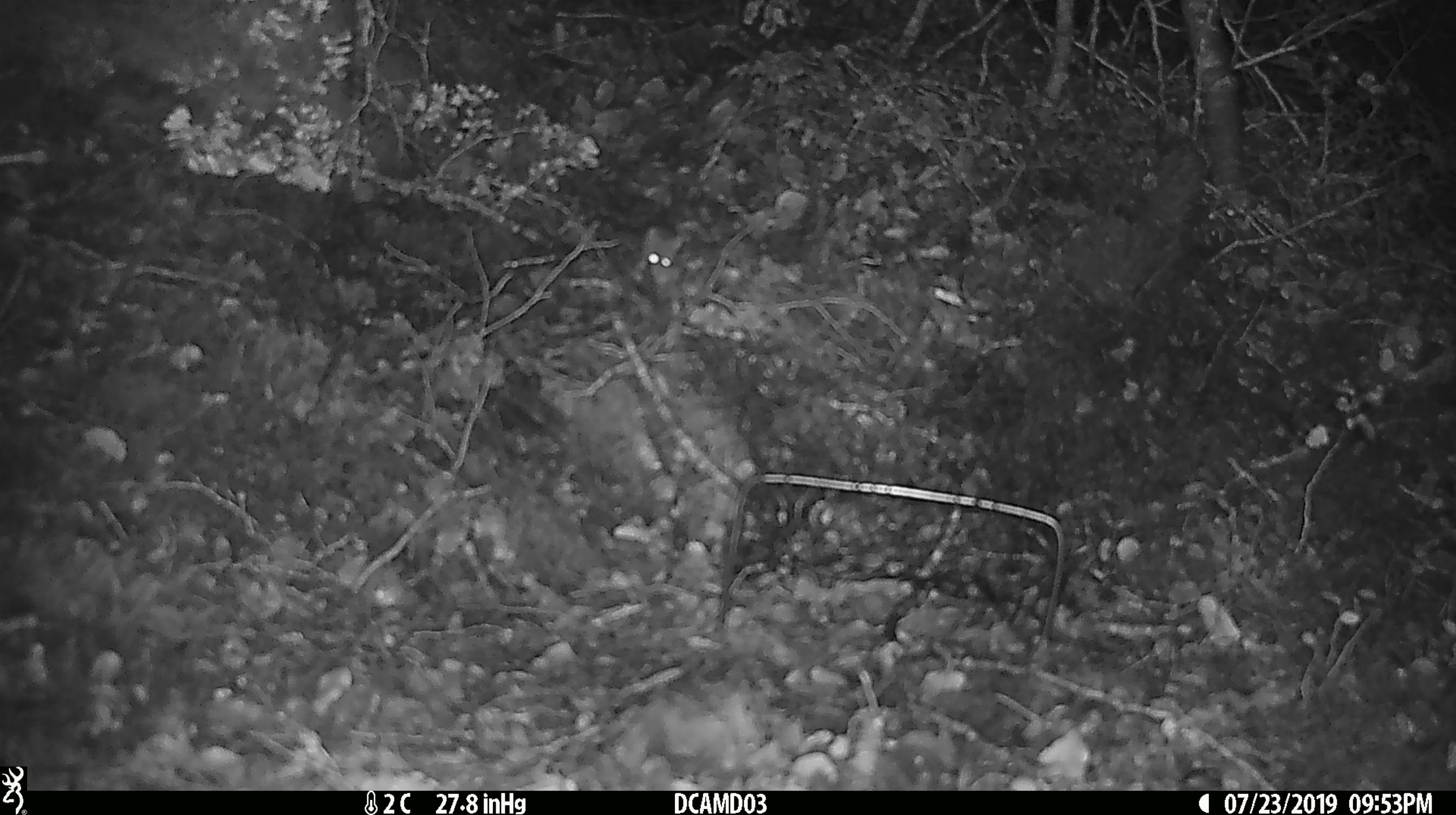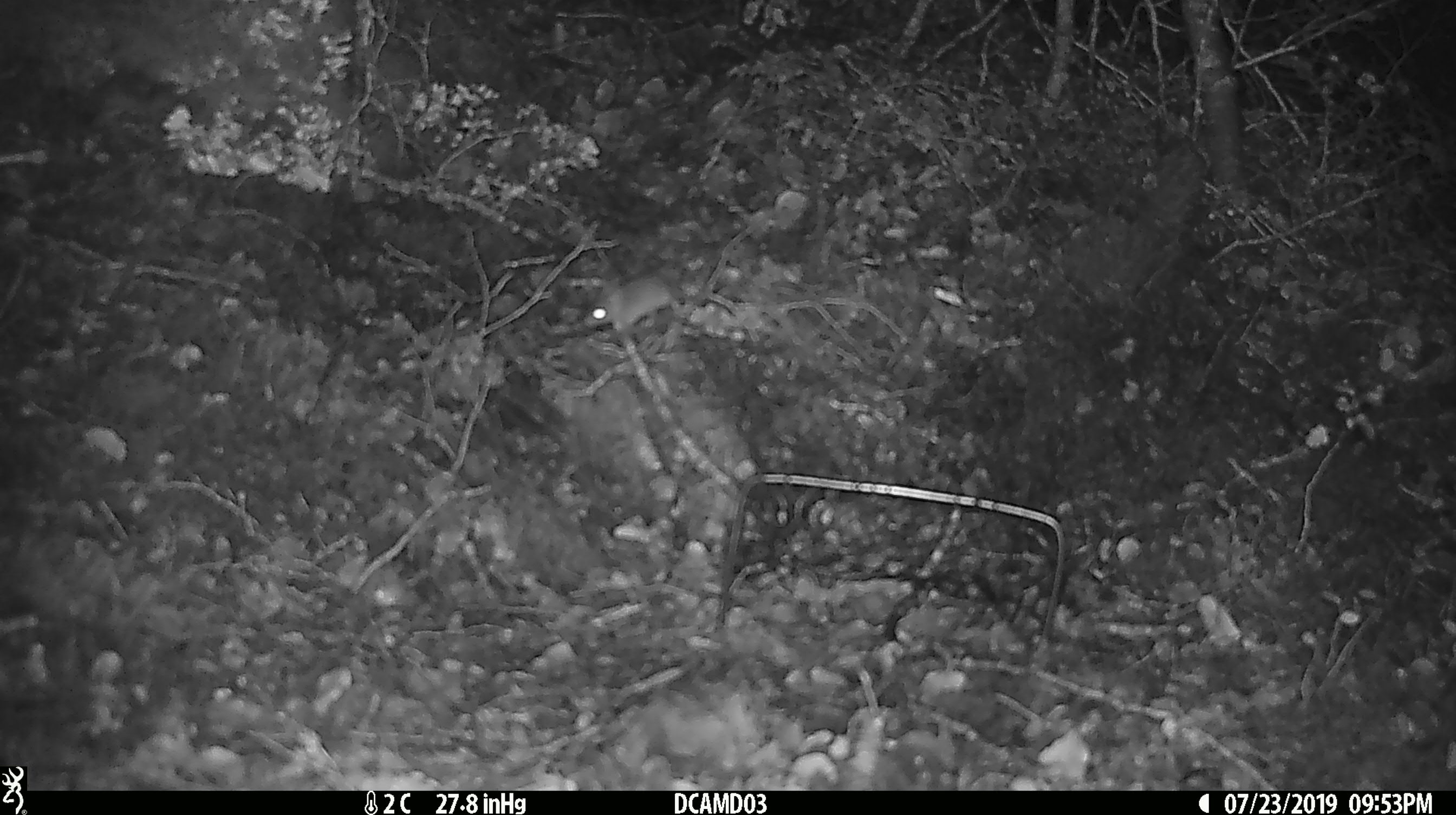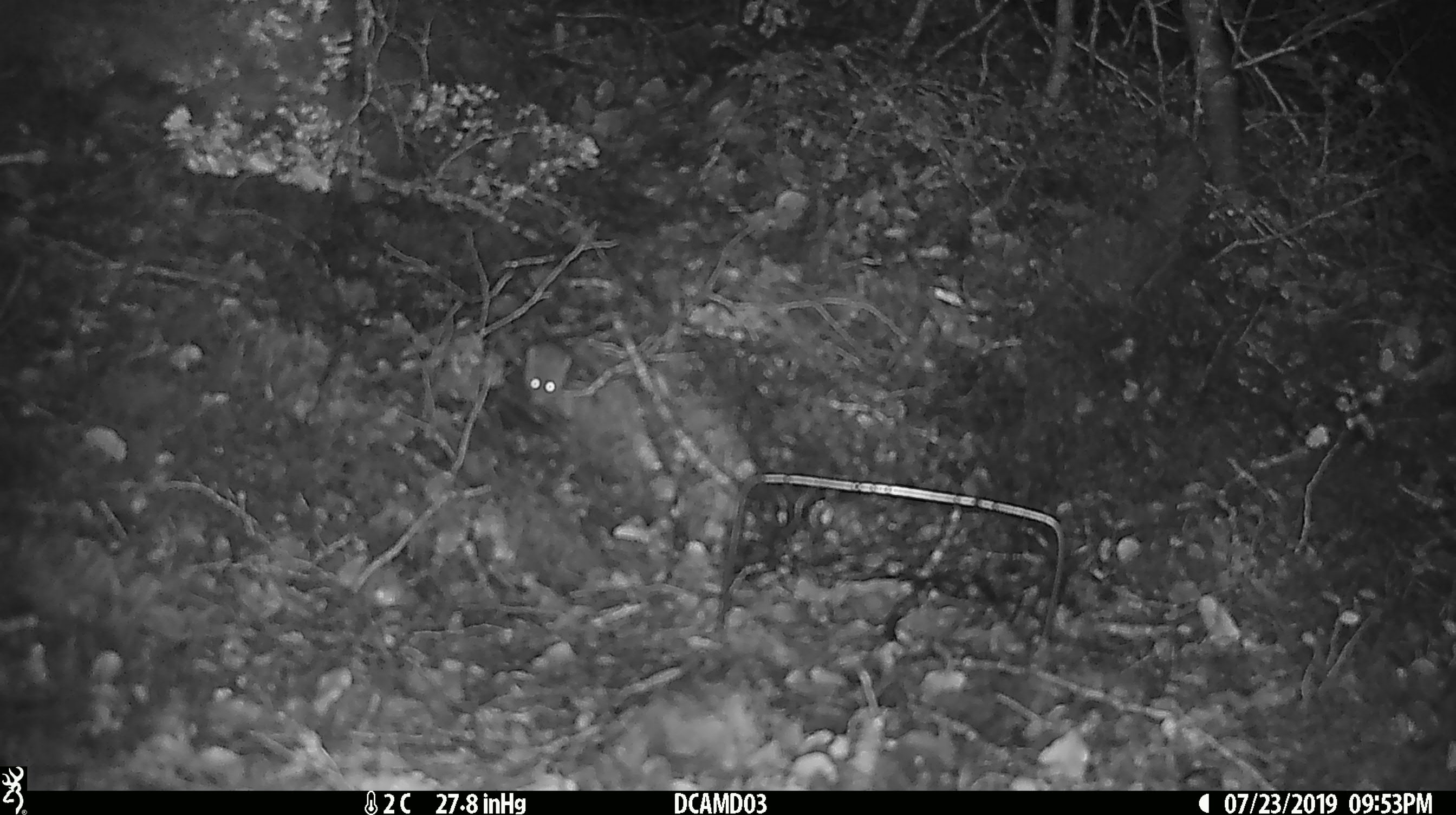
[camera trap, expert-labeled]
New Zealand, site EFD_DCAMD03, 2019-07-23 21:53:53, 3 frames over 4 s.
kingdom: Animalia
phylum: Chordata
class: Mammalia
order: Rodentia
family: Muridae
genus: Mus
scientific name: Mus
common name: mouse